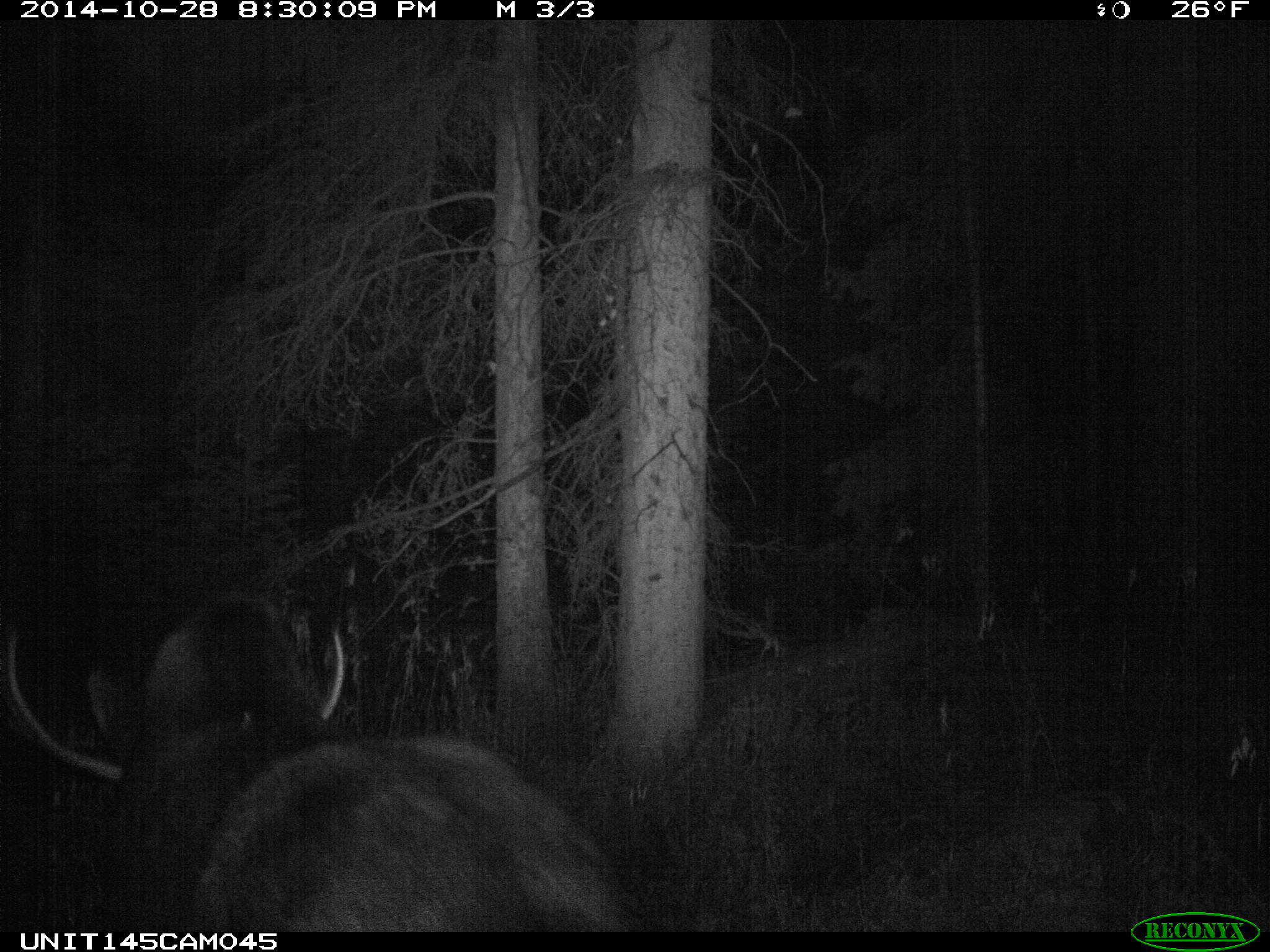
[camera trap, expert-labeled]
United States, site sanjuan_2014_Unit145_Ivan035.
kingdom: Animalia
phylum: Chordata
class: Mammalia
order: Artiodactyla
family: Cervidae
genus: Alces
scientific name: Alces alces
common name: moose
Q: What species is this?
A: Alces alces (moose).